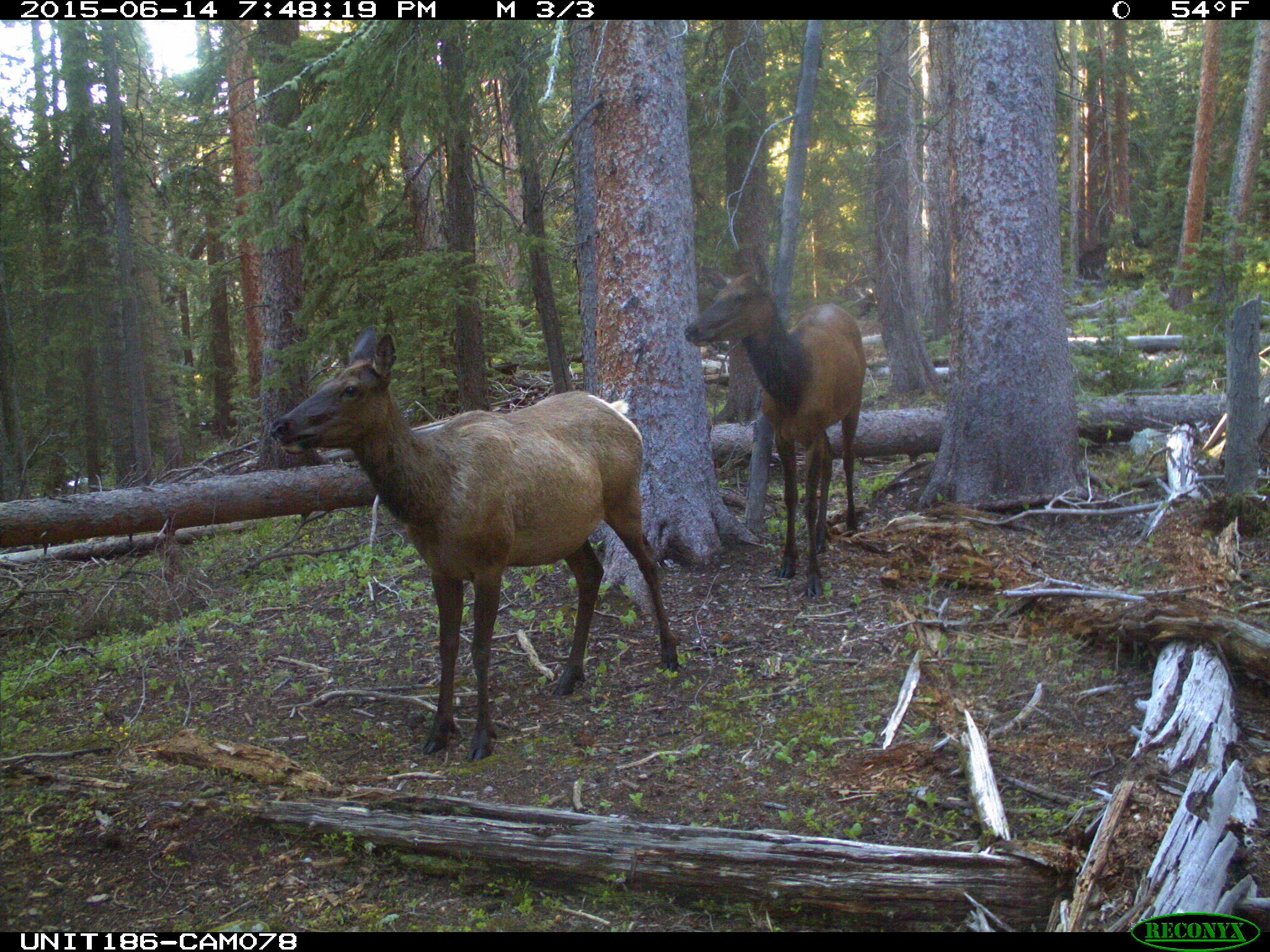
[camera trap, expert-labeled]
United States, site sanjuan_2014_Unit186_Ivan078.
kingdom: Animalia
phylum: Chordata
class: Mammalia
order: Artiodactyla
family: Cervidae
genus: Cervus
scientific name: Cervus elaphus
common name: red deer